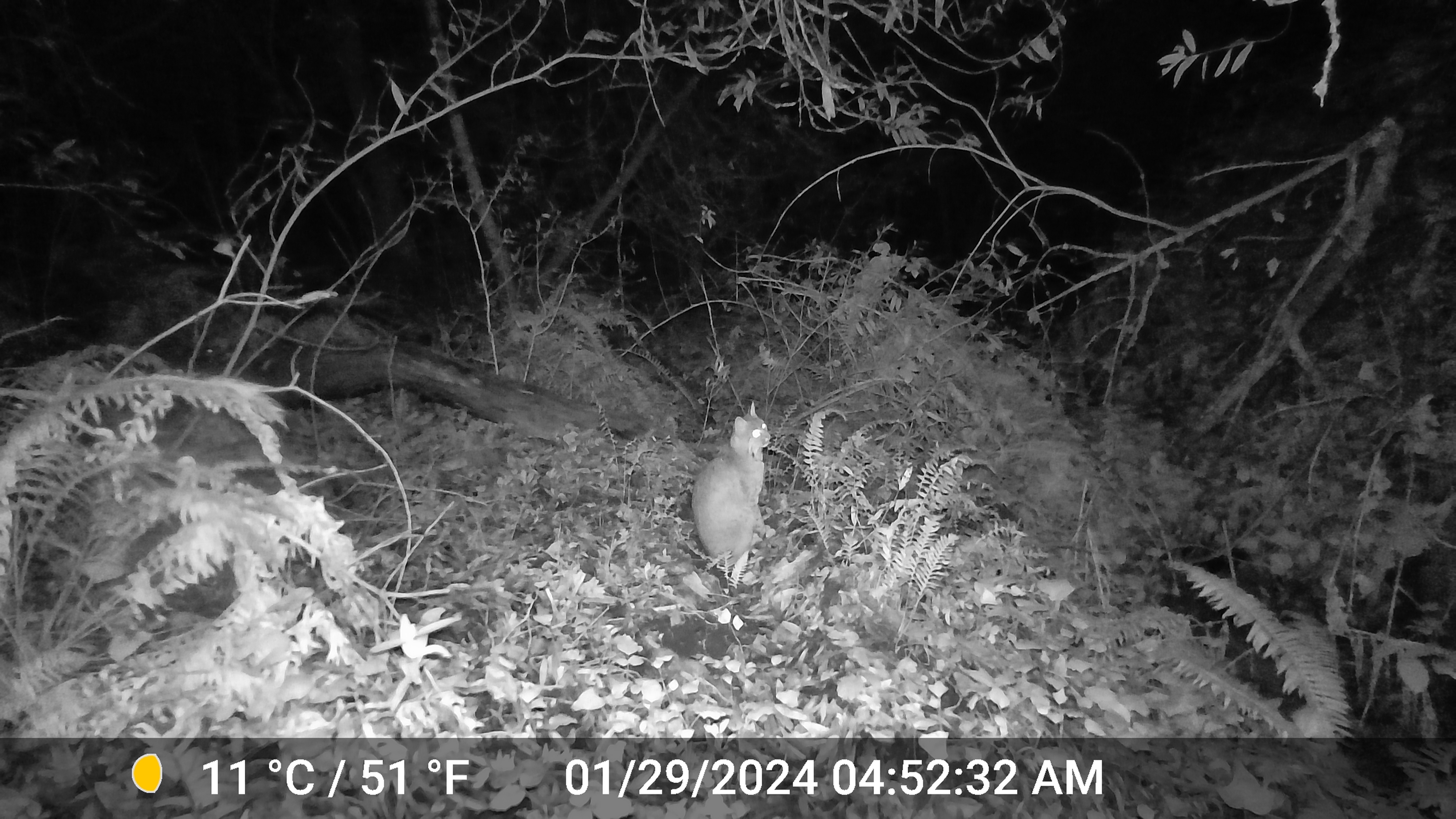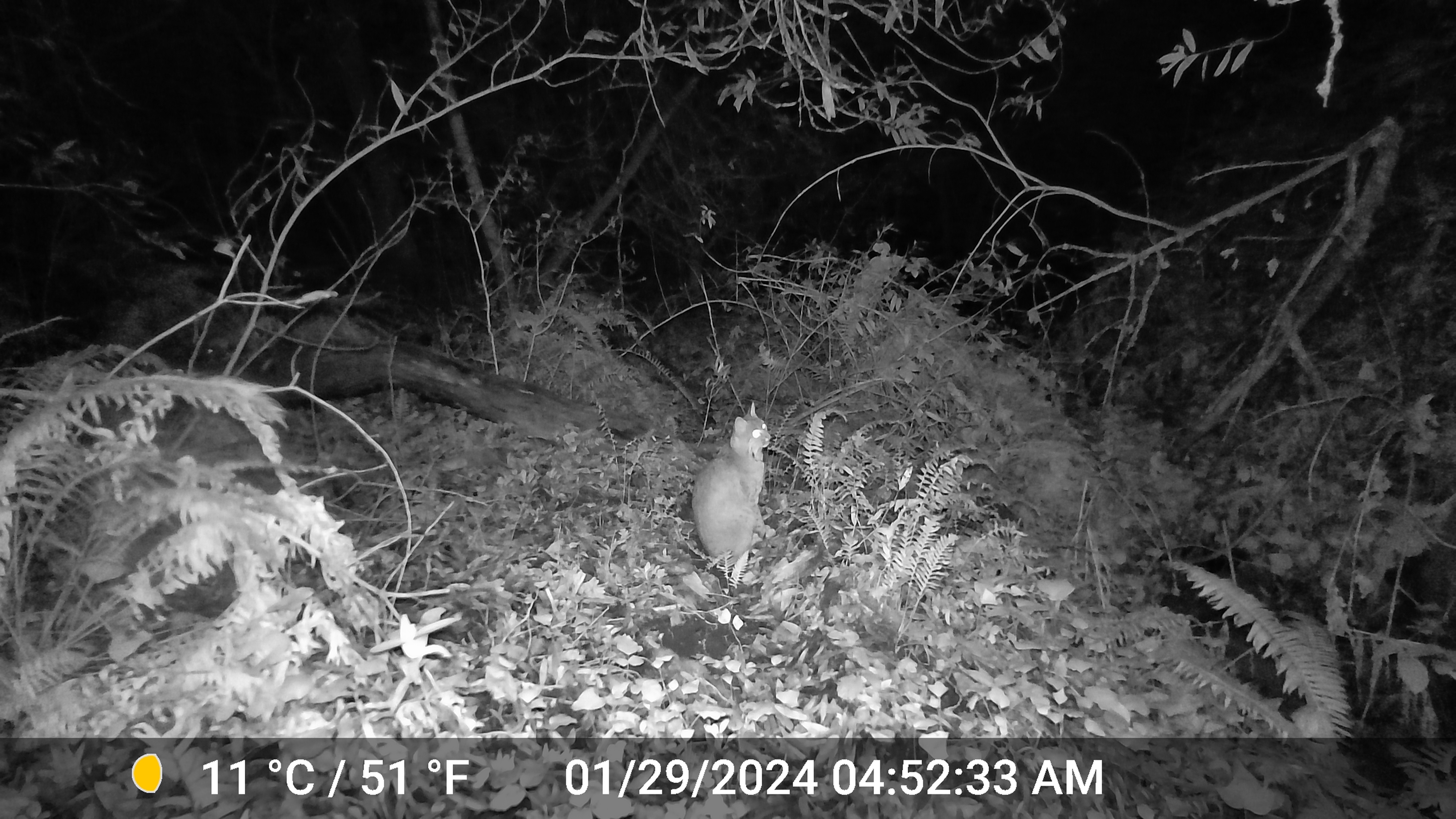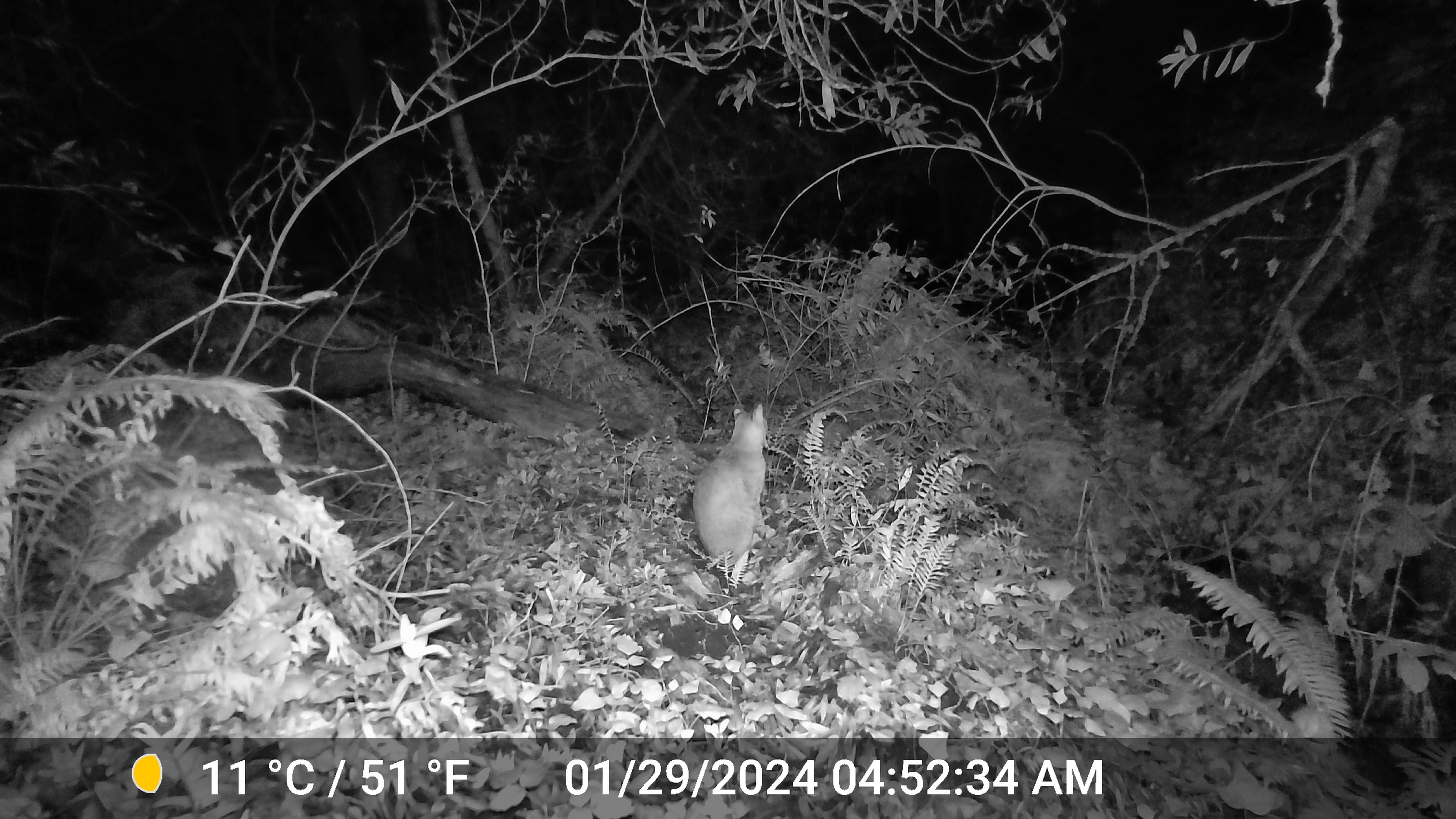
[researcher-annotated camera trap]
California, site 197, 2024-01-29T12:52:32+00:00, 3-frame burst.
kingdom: Animalia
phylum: Chordata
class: Mammalia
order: Carnivora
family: Felidae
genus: Lynx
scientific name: Lynx rufus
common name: bobcat